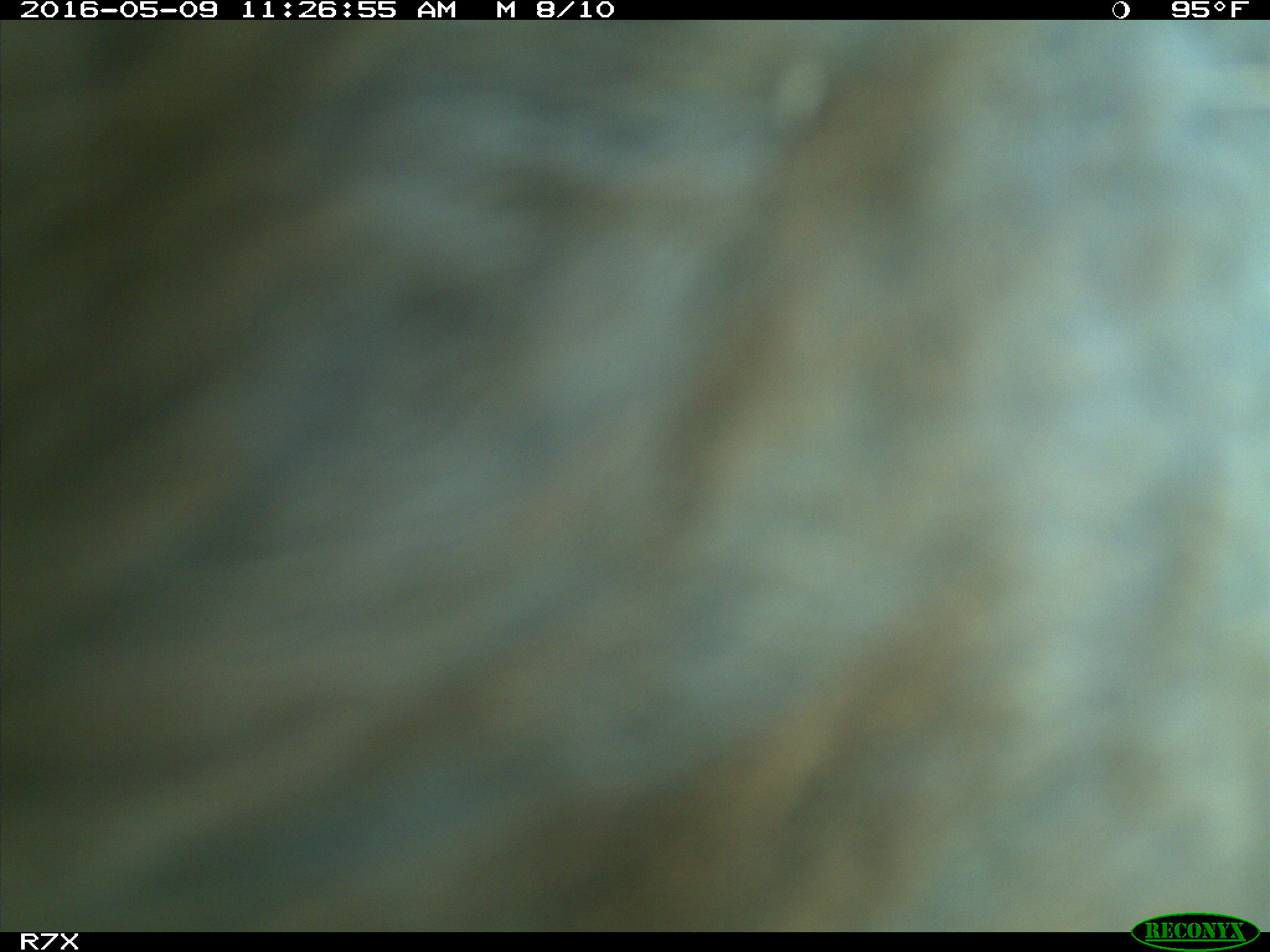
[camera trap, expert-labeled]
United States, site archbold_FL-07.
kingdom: Animalia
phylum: Chordata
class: Mammalia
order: Artiodactyla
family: Bovidae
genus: Bos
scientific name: Bos taurus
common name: domestic cow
Bos taurus (domestic cow).